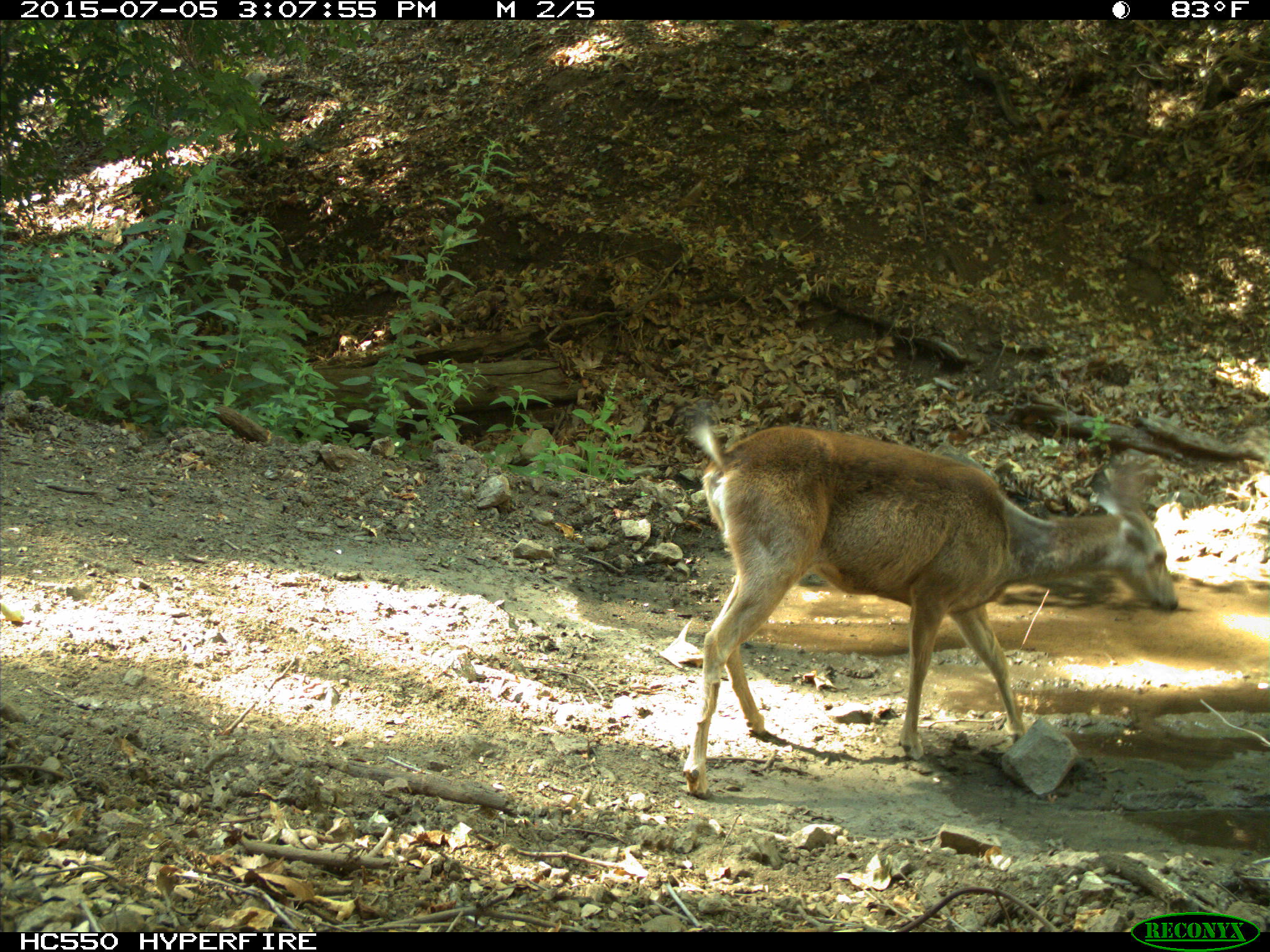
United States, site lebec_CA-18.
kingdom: Animalia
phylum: Chordata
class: Mammalia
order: Artiodactyla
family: Cervidae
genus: Odocoileus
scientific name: Odocoileus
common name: deer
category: unidentified deer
Unidentified deer (deer) (Odocoileus).